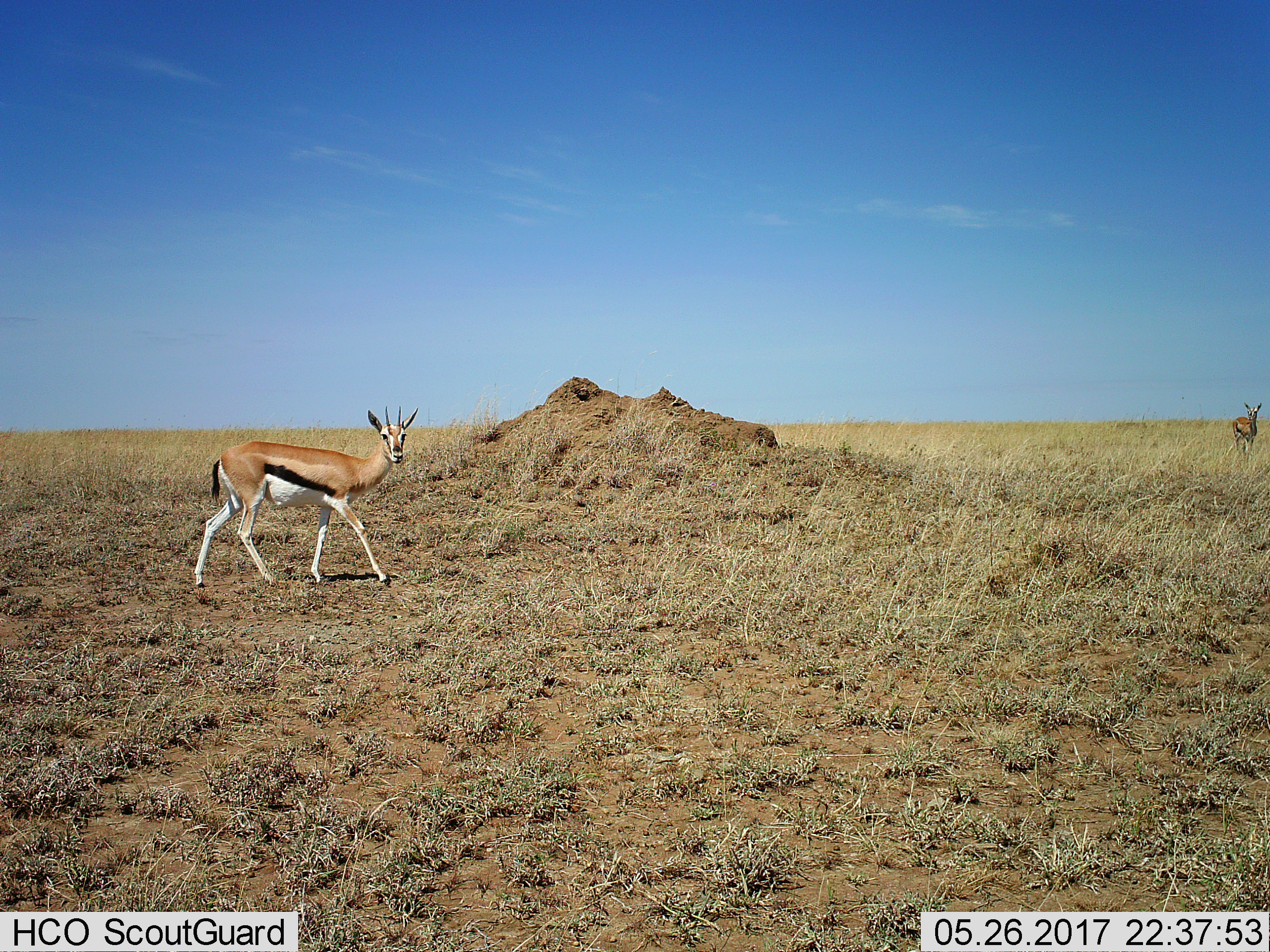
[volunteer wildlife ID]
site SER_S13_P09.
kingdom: Animalia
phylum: Chordata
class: Mammalia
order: Artiodactyla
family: Bovidae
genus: Eudorcas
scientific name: Eudorcas thomsonii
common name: thomson's gazelle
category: gazellethomsons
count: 2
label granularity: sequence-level